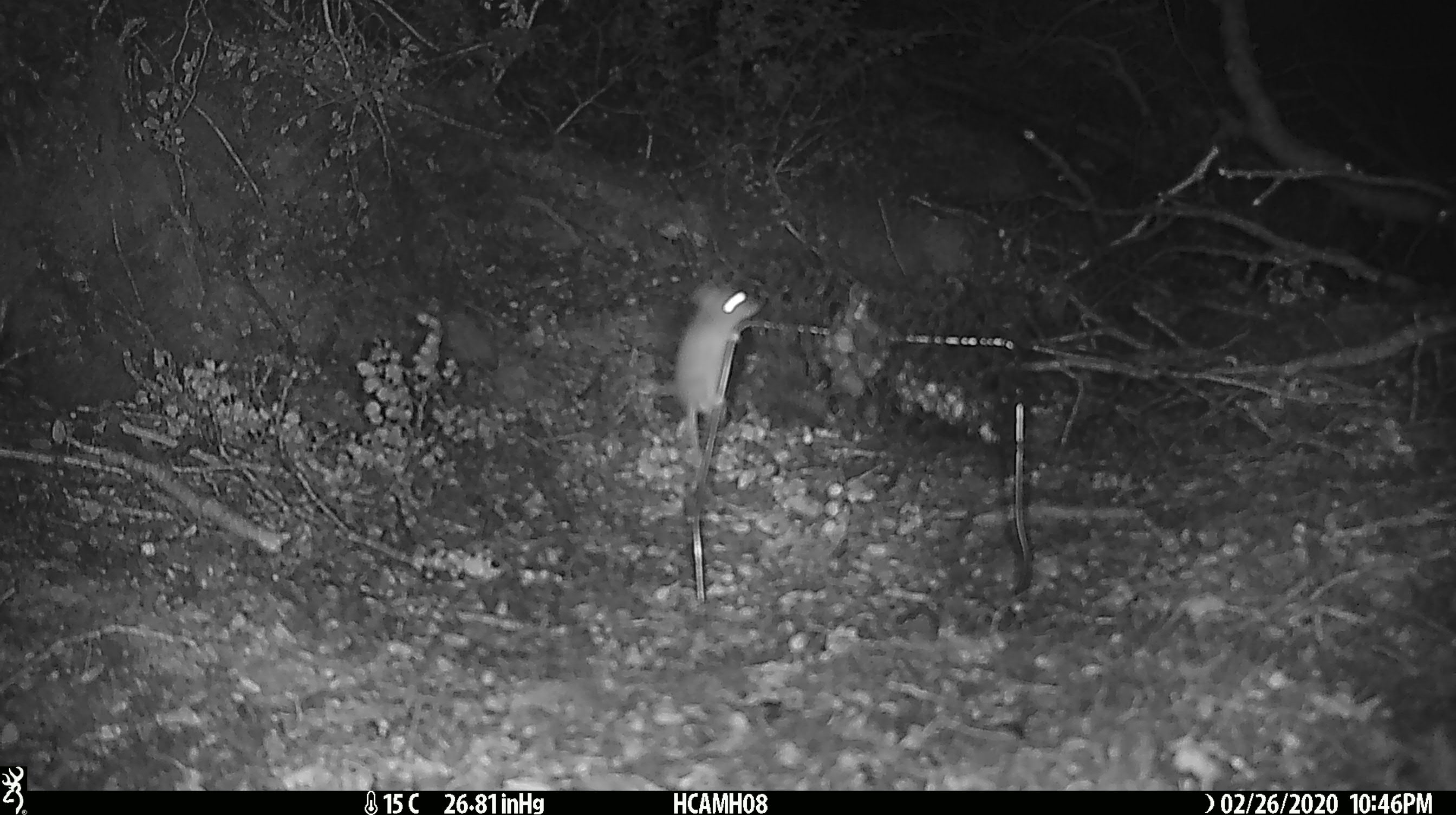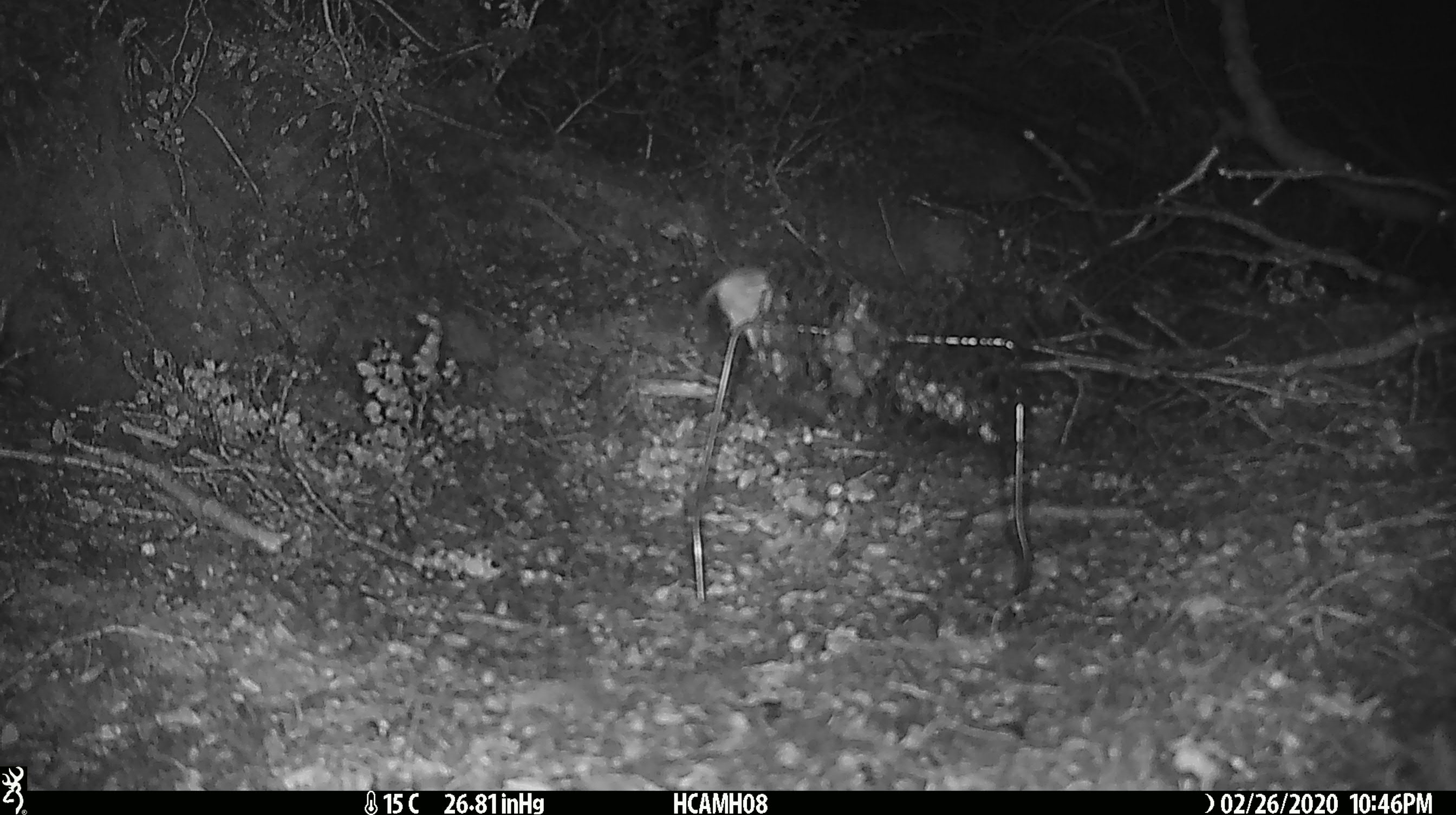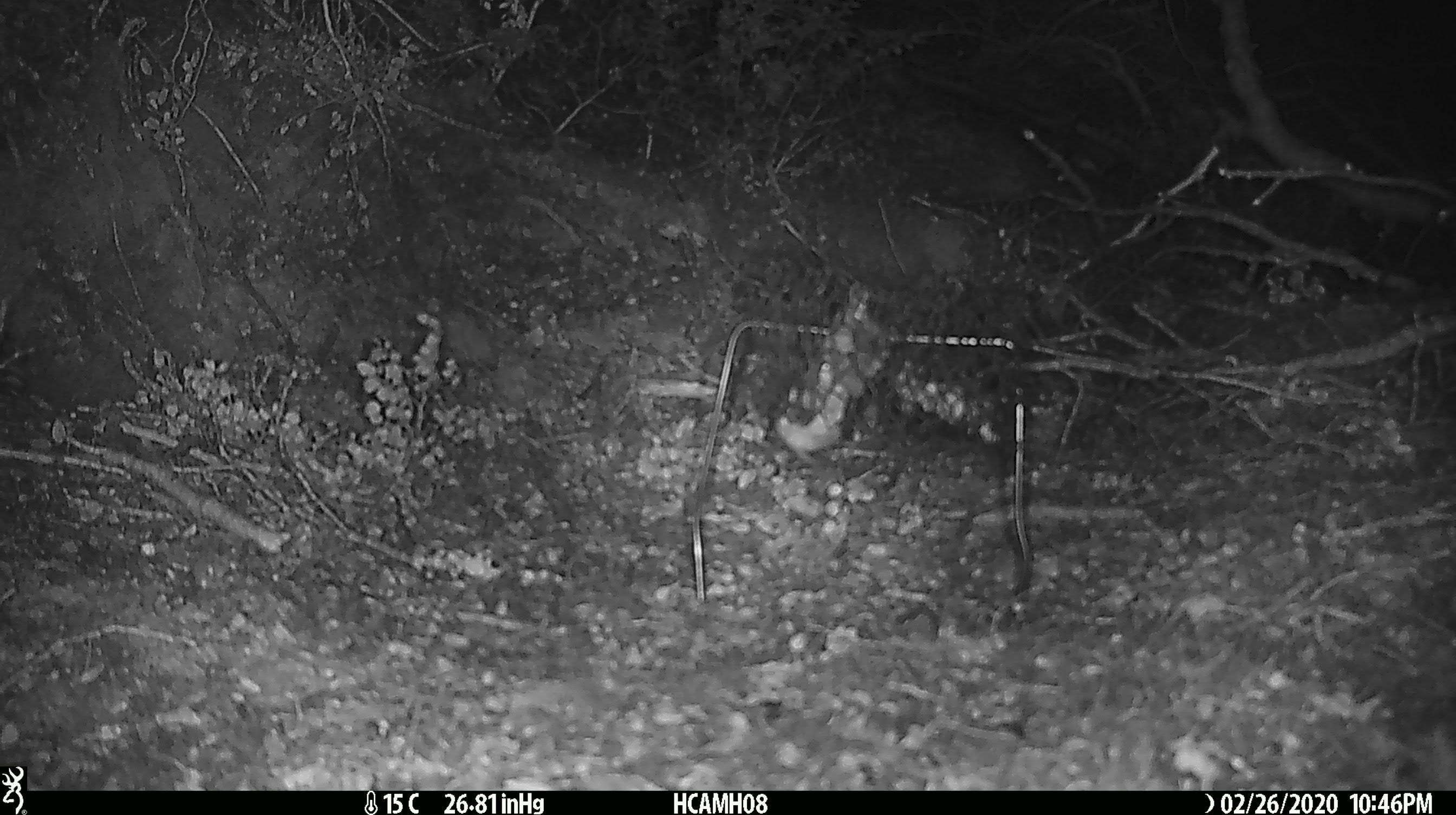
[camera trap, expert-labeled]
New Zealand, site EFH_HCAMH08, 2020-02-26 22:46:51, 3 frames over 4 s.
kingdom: Animalia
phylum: Chordata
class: Mammalia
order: Rodentia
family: Muridae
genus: Mus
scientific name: Mus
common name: mouse